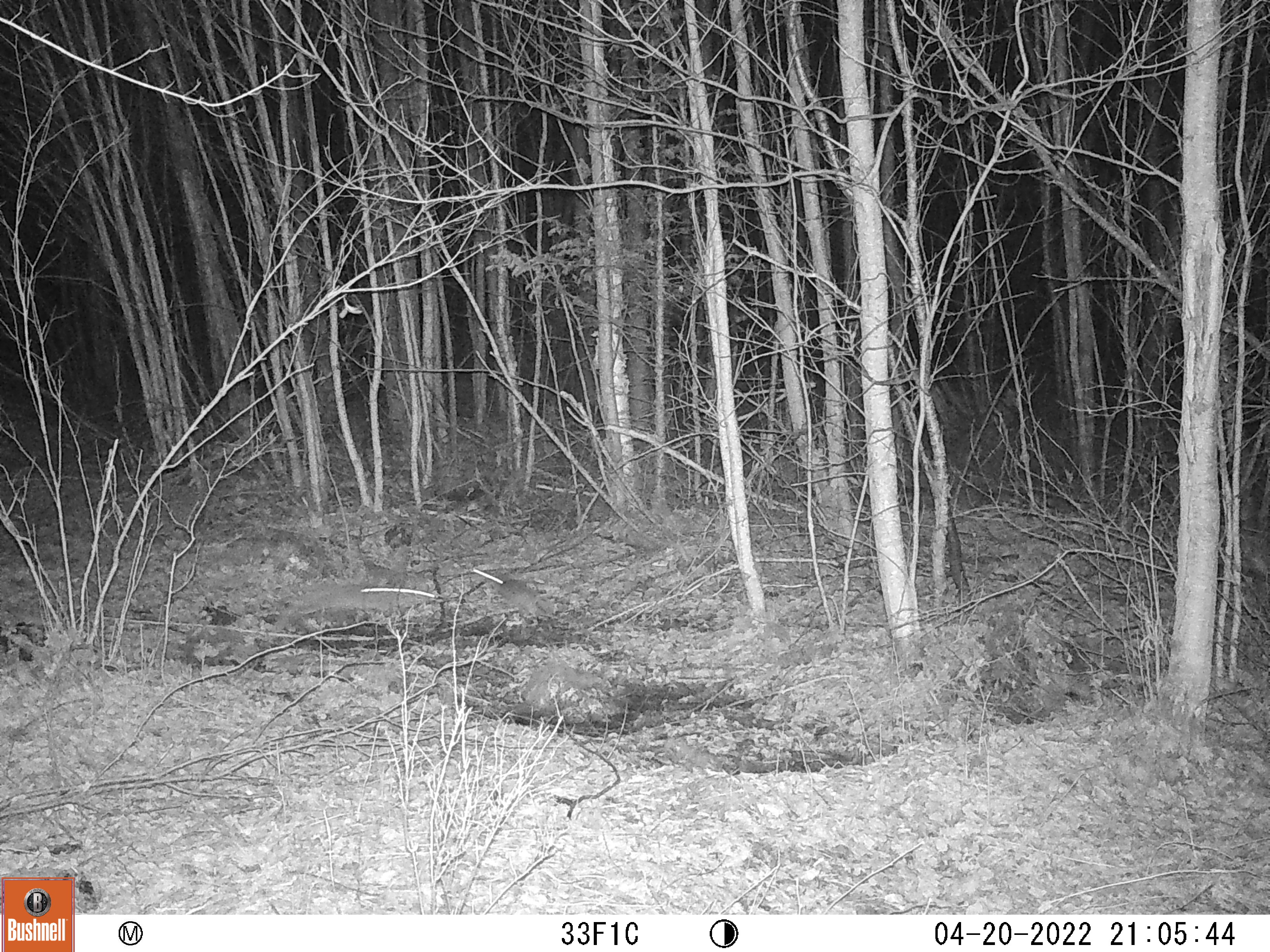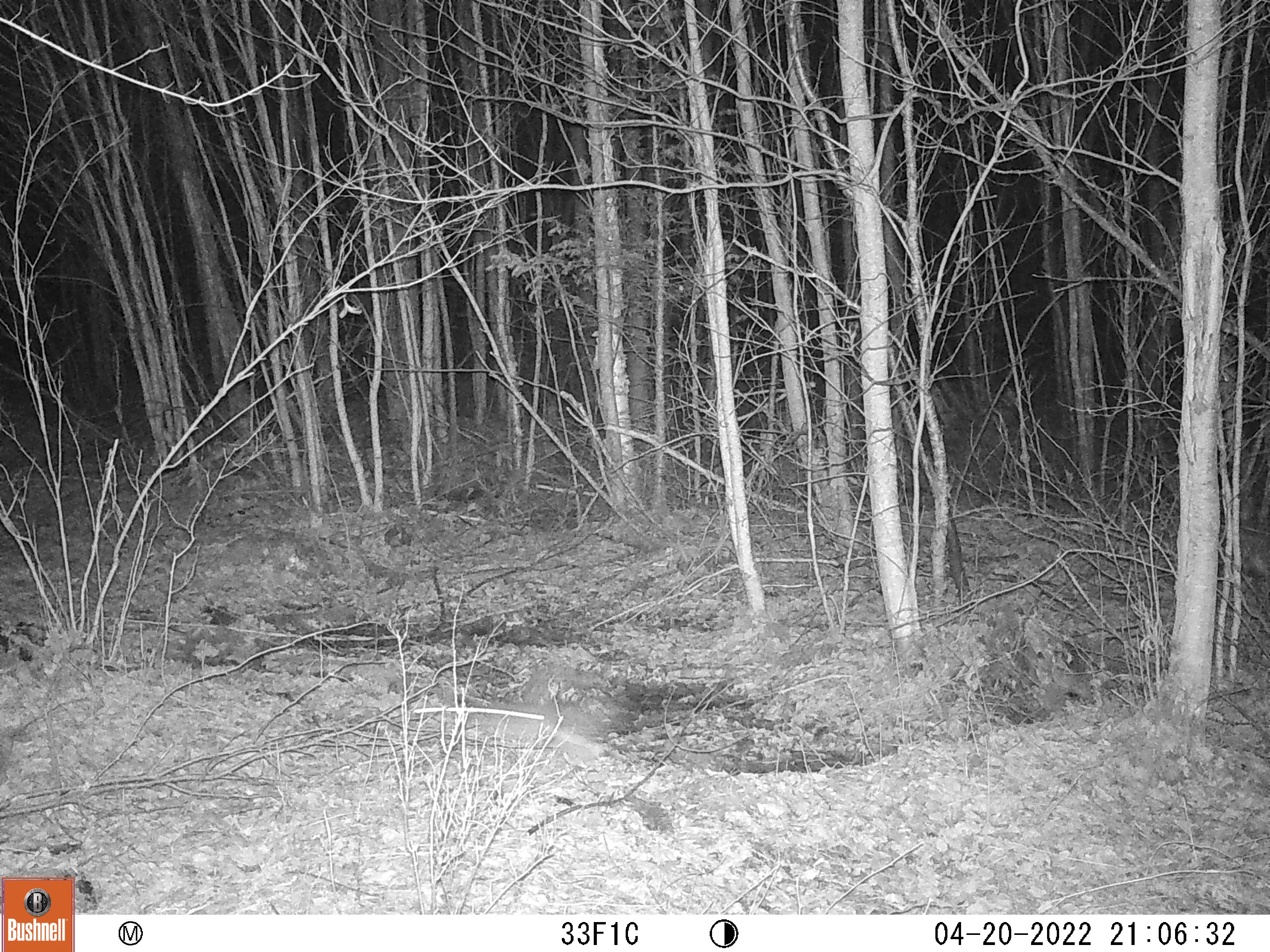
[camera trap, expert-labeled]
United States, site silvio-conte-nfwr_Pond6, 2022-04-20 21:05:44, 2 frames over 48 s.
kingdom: Animalia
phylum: Chordata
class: Mammalia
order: Lagomorpha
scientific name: Lagomorpha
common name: rabbit or hare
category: rabbit or hare sp.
Rabbit or hare sp. (rabbit or hare) (Lagomorpha).